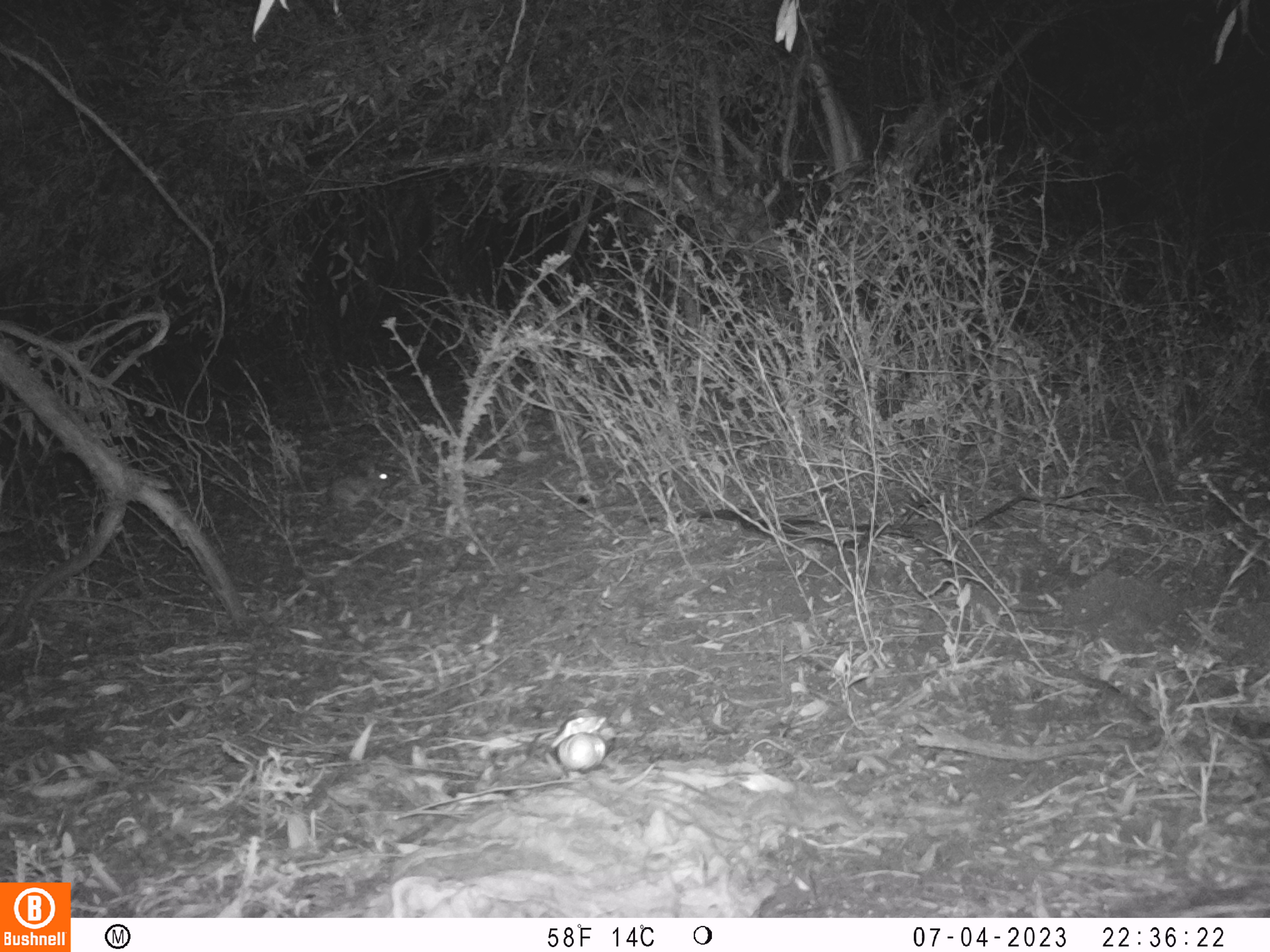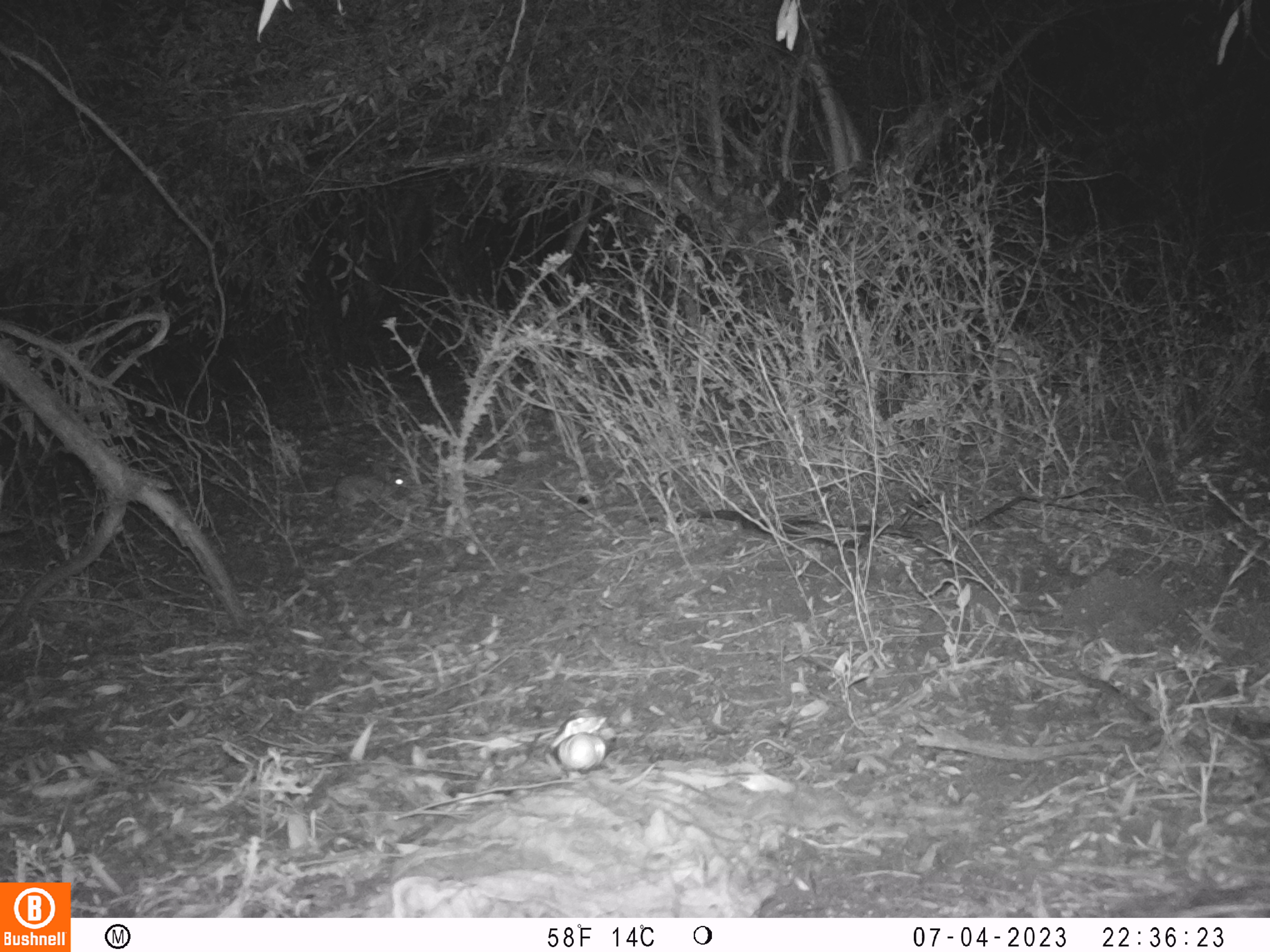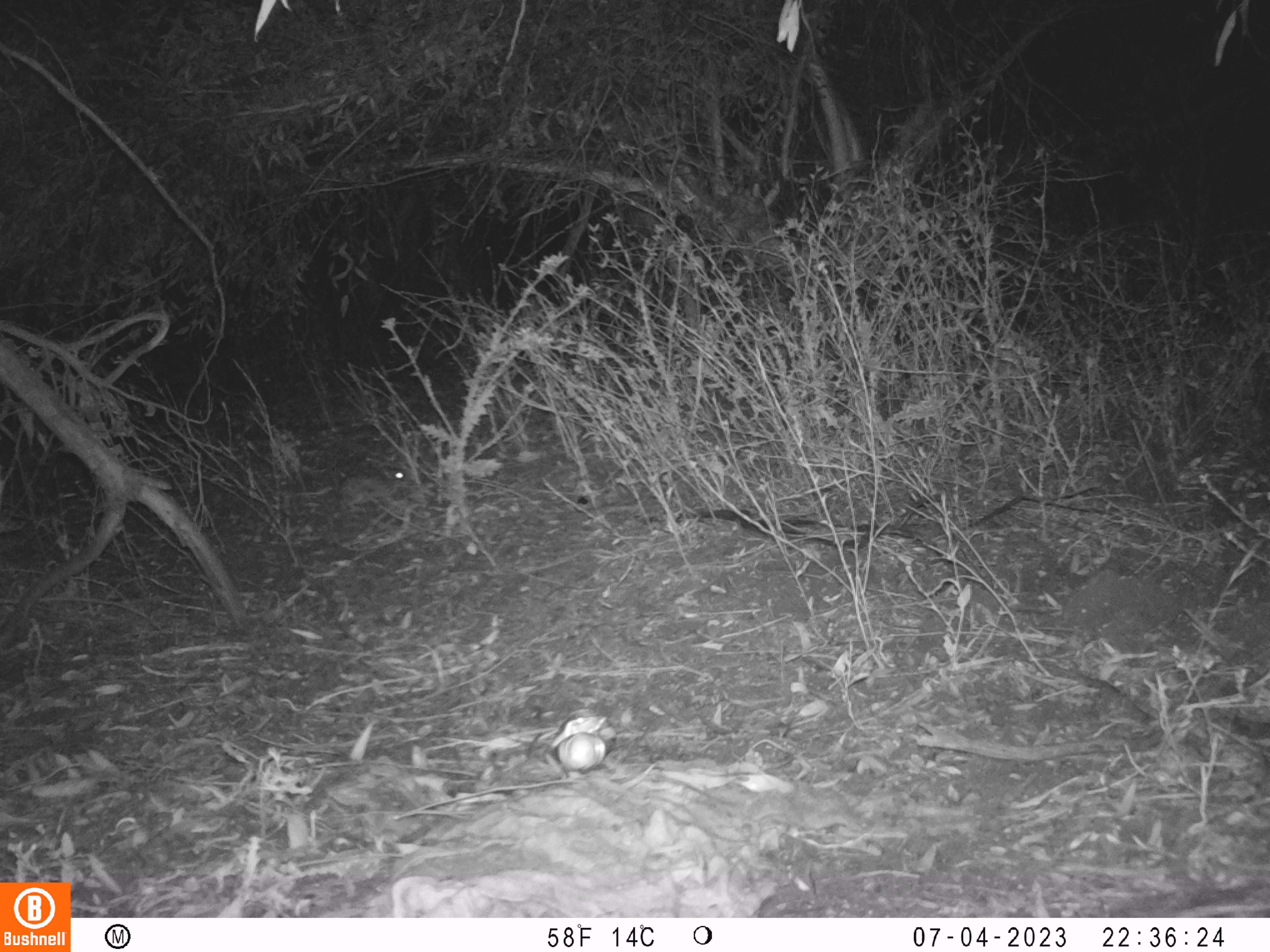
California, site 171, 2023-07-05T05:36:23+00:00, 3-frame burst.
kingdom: Animalia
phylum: Chordata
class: Mammalia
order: Lagomorpha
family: Leporidae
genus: Sylvilagus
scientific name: Sylvilagus bachmani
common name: brush rabbit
Brush rabbit (Sylvilagus bachmani).